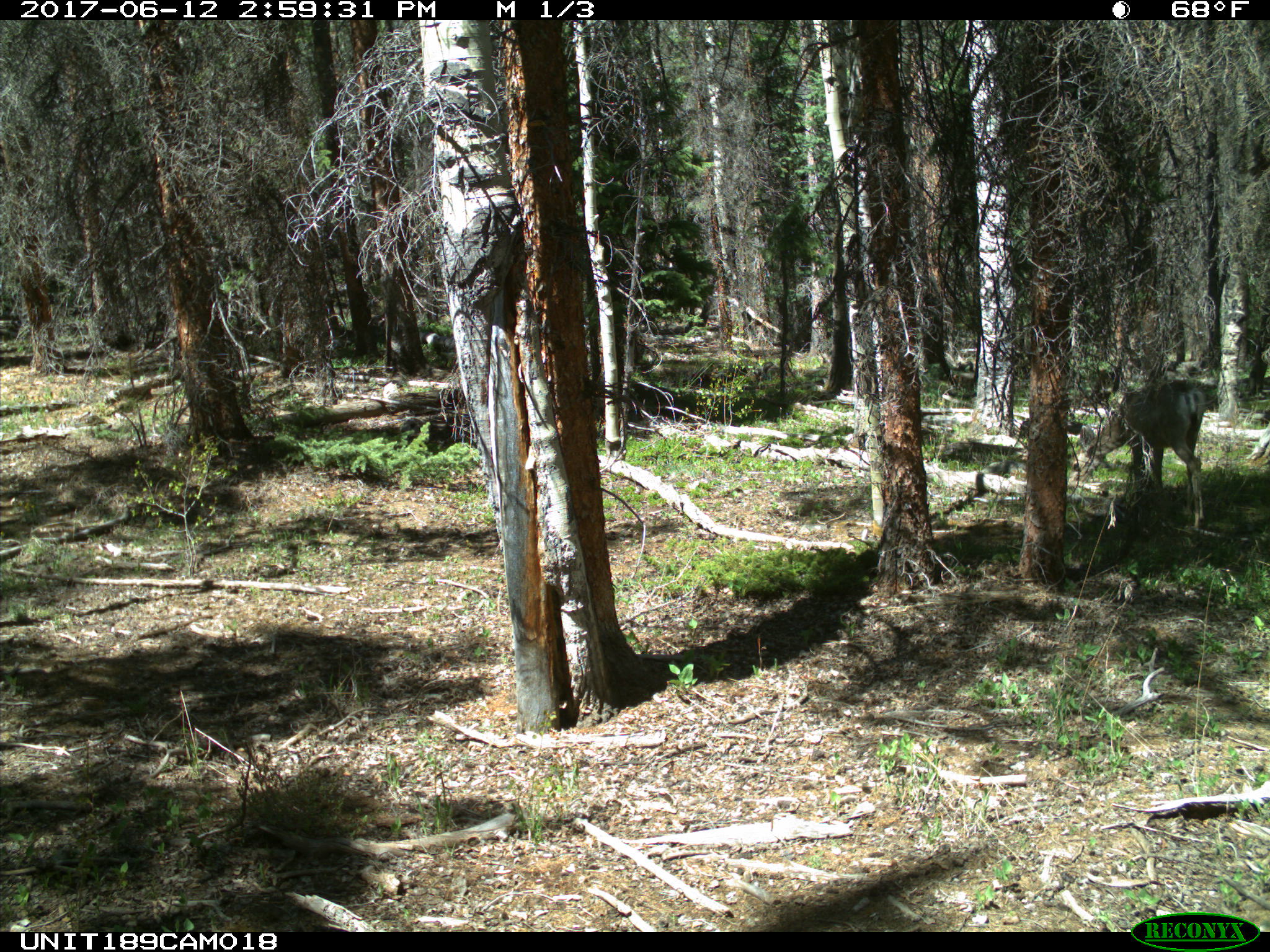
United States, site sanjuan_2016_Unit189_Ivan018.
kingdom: Animalia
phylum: Chordata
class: Mammalia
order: Artiodactyla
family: Cervidae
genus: Odocoileus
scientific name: Odocoileus hemionus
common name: mule deer